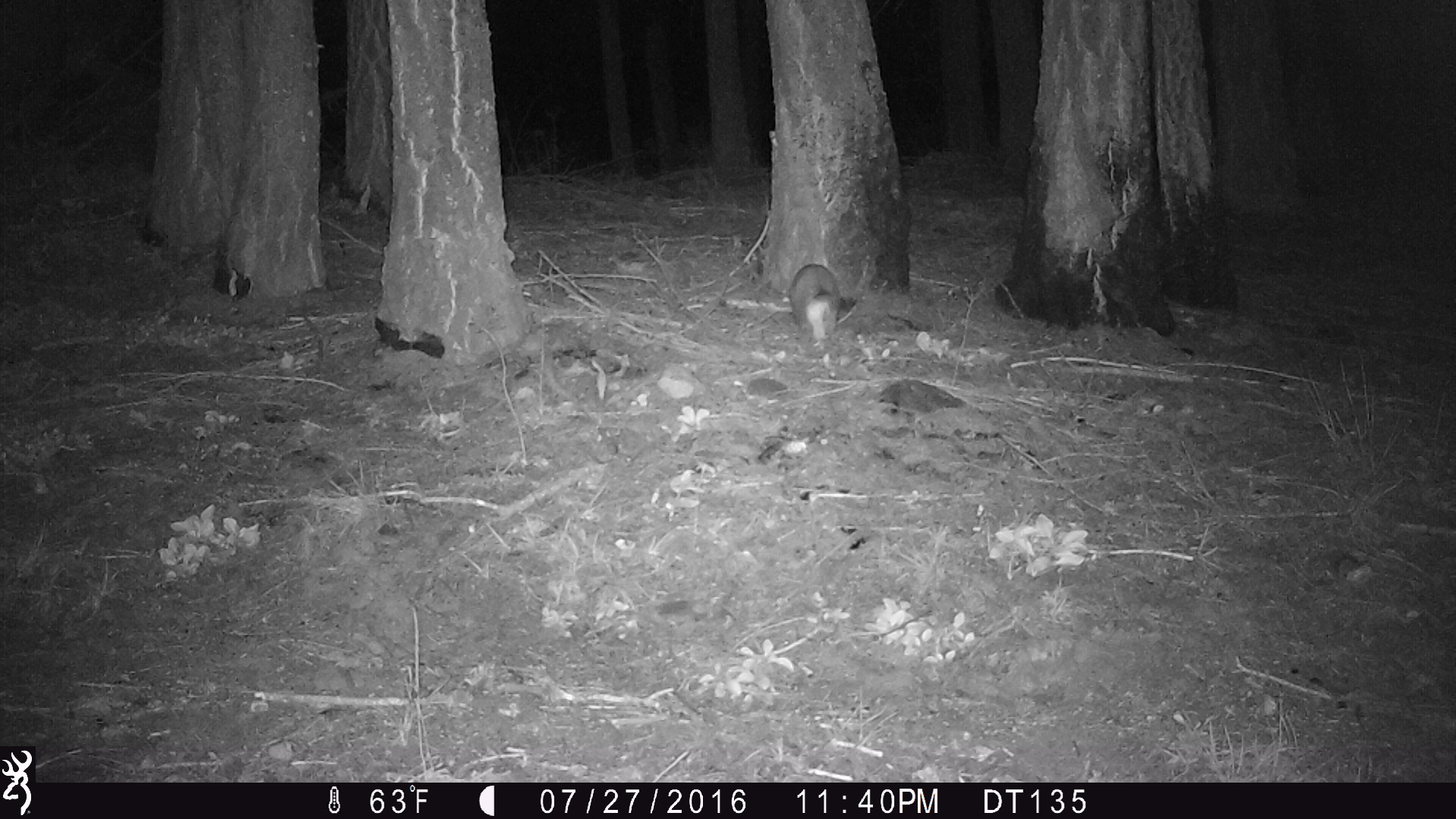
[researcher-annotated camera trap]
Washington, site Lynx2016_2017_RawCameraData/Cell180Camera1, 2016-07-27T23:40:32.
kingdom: Animalia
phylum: Chordata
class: Mammalia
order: Lagomorpha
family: Leporidae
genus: Lepus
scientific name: Lepus americanus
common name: snowshoe hare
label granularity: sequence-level